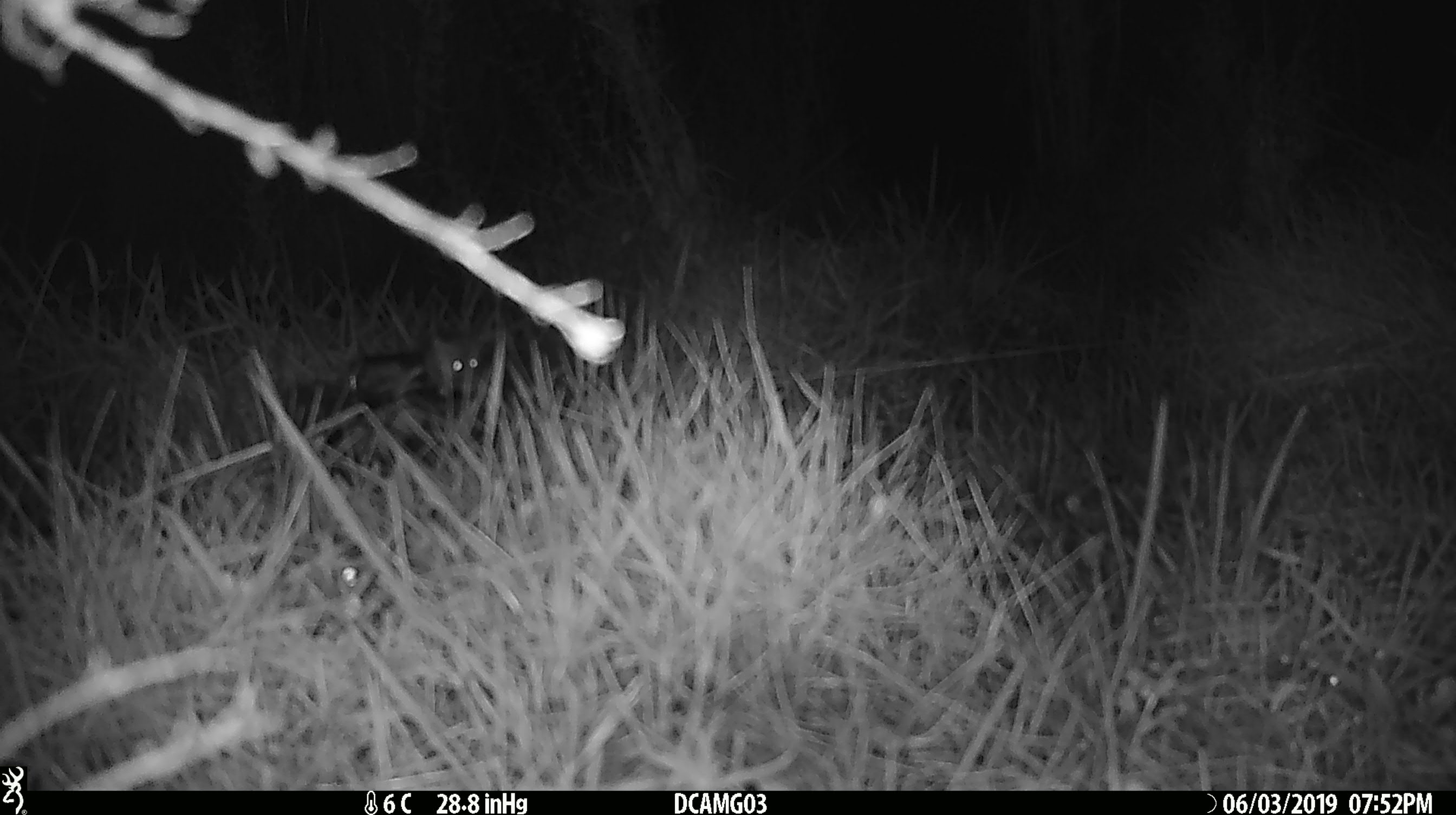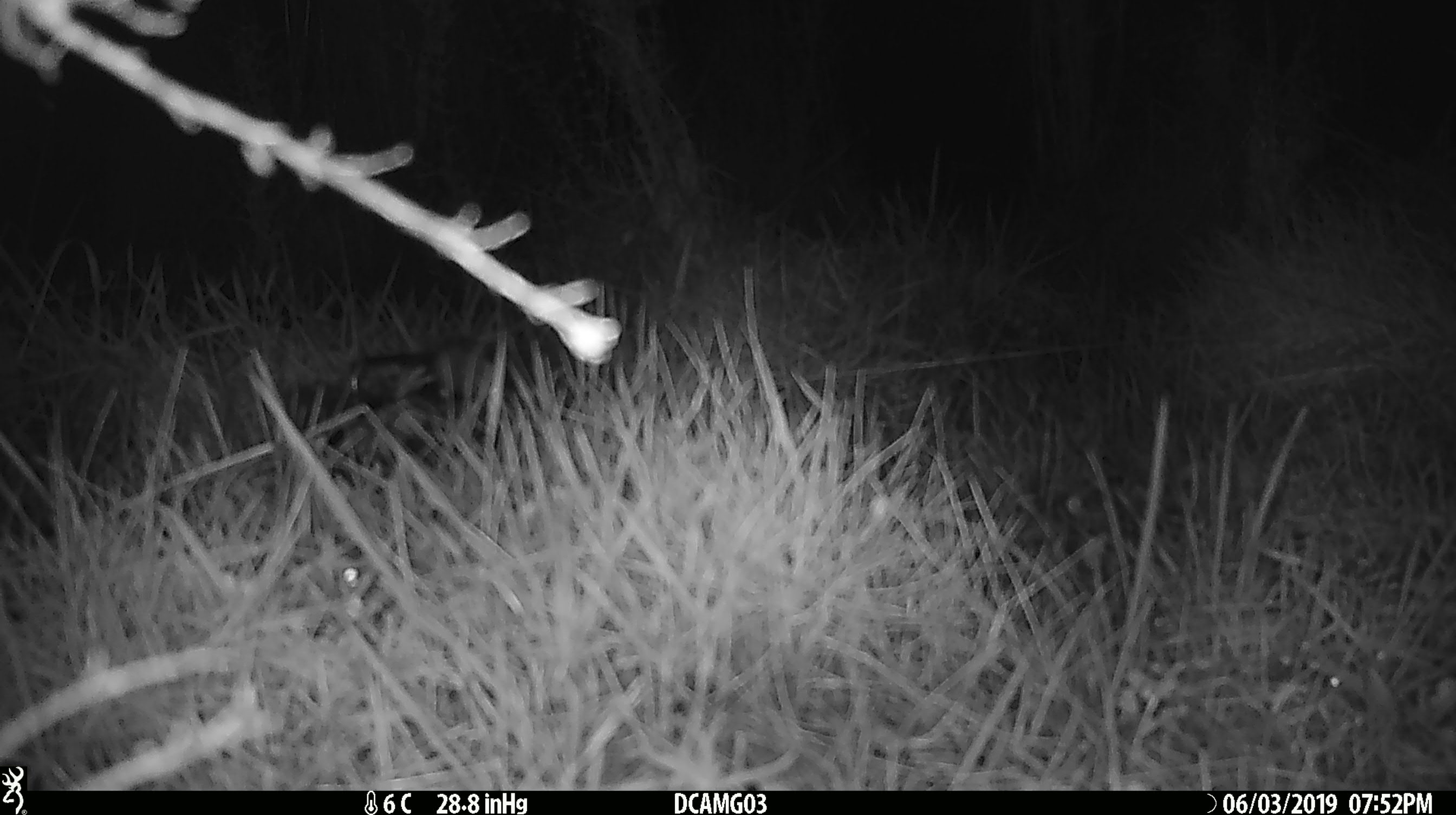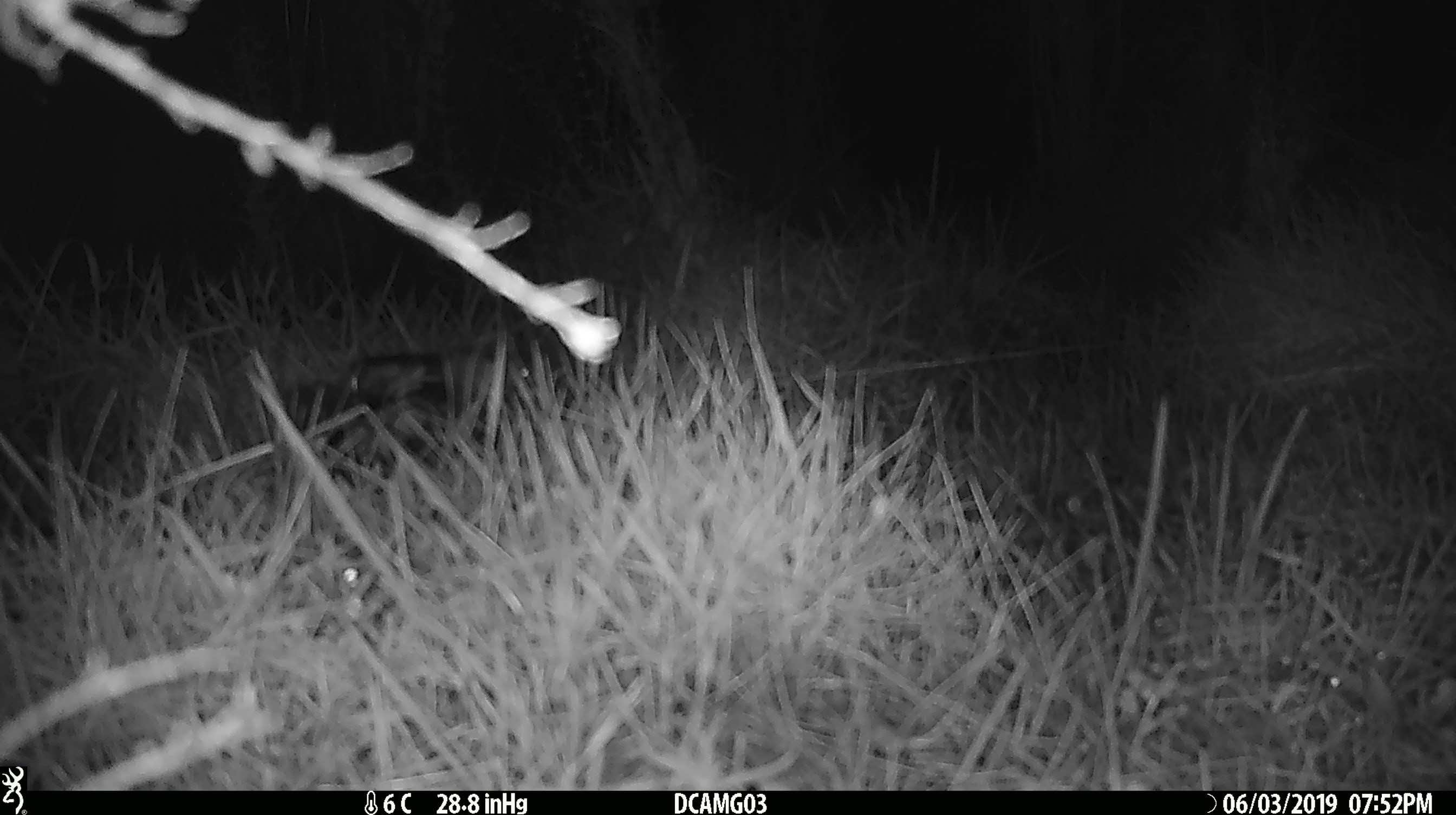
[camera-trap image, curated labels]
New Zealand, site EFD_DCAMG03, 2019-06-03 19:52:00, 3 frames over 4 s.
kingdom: Animalia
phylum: Chordata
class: Mammalia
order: Rodentia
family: Muridae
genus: Mus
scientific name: Mus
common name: mouse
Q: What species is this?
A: Mouse (Mus).